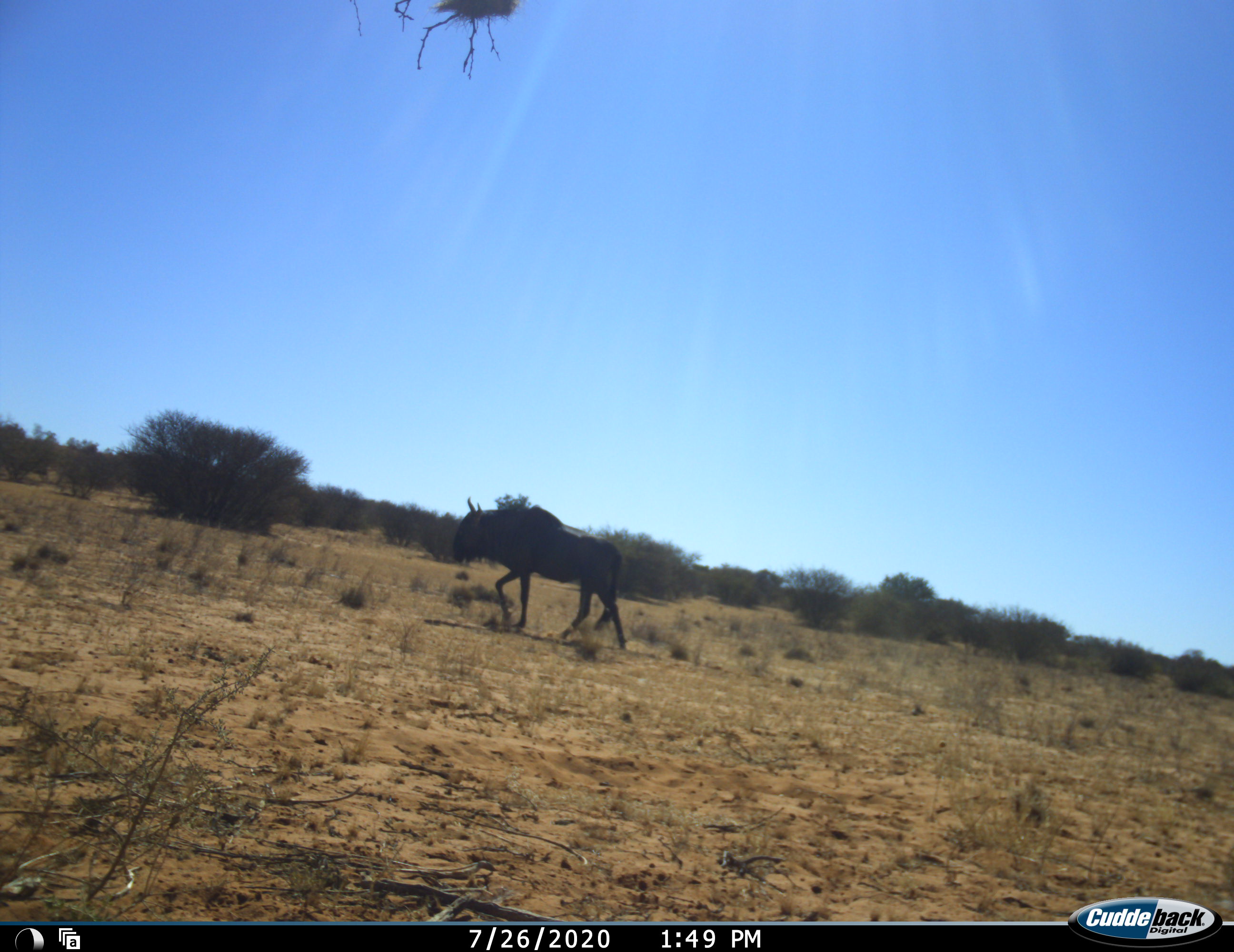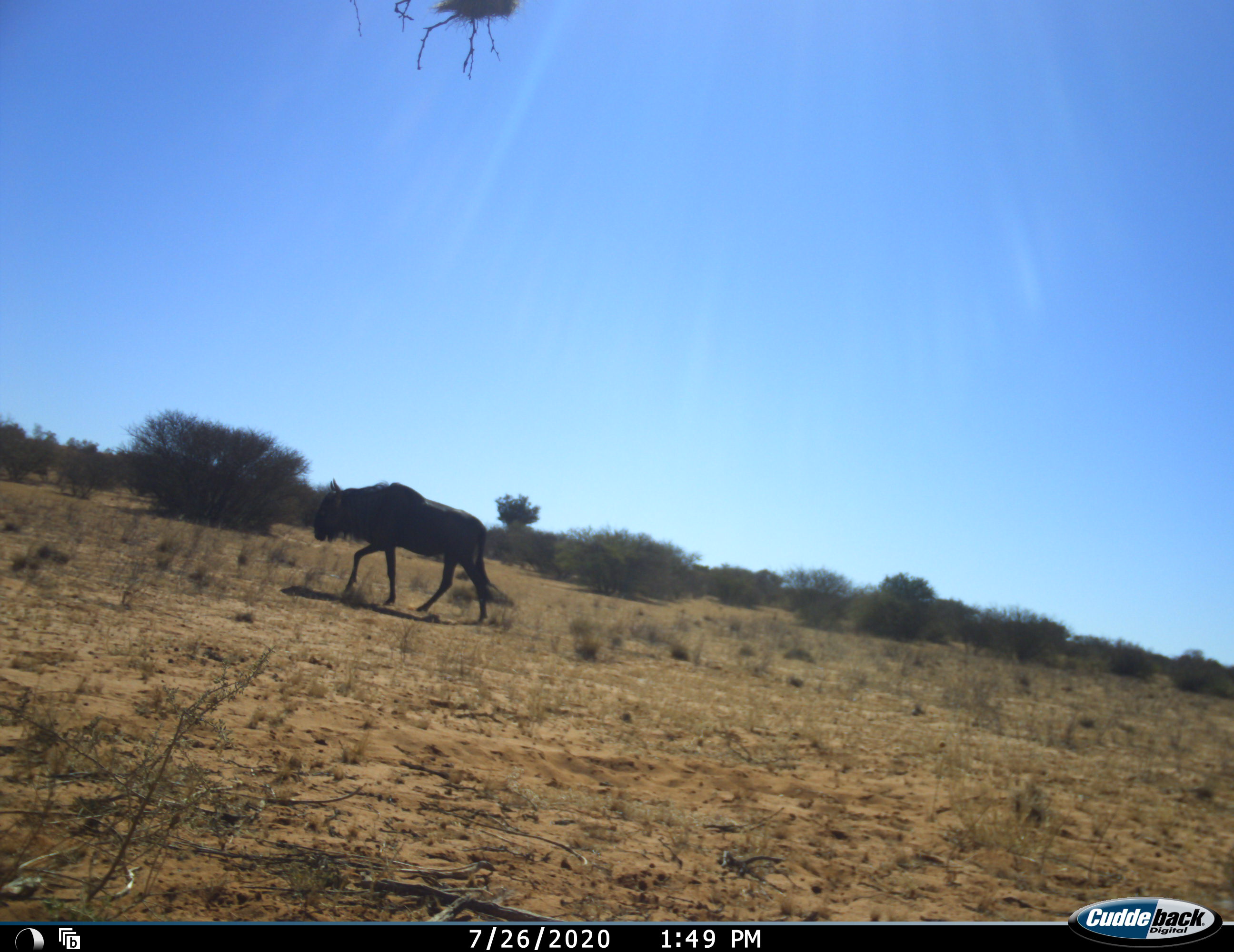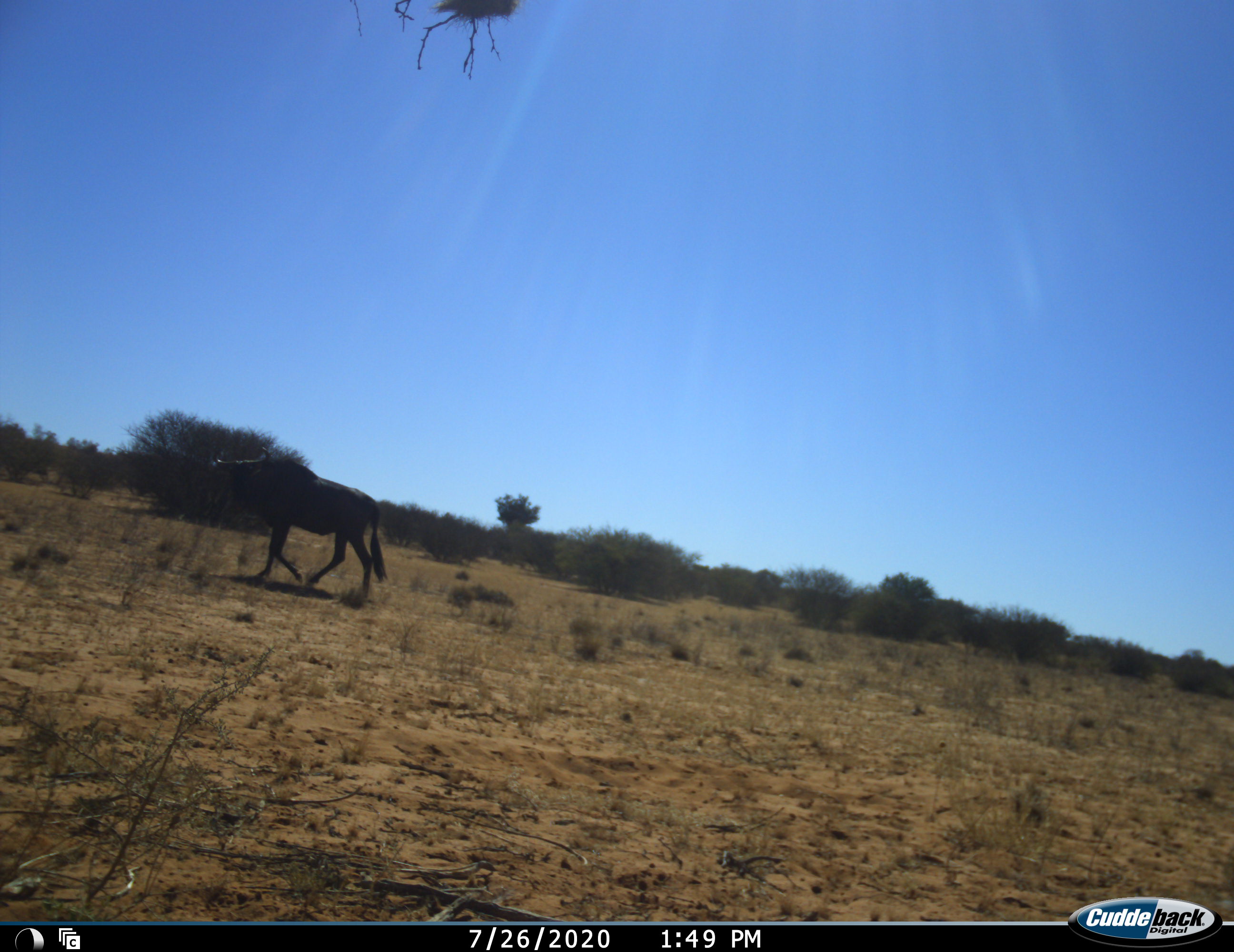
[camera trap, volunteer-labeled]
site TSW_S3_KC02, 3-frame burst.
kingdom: Animalia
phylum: Chordata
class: Mammalia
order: Artiodactyla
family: Bovidae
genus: Connochaetes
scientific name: Connochaetes taurinus taurinus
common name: blue wildebeest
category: wildebeestblue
Wildebeestblue (blue wildebeest) (Connochaetes taurinus taurinus), count 1. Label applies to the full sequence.